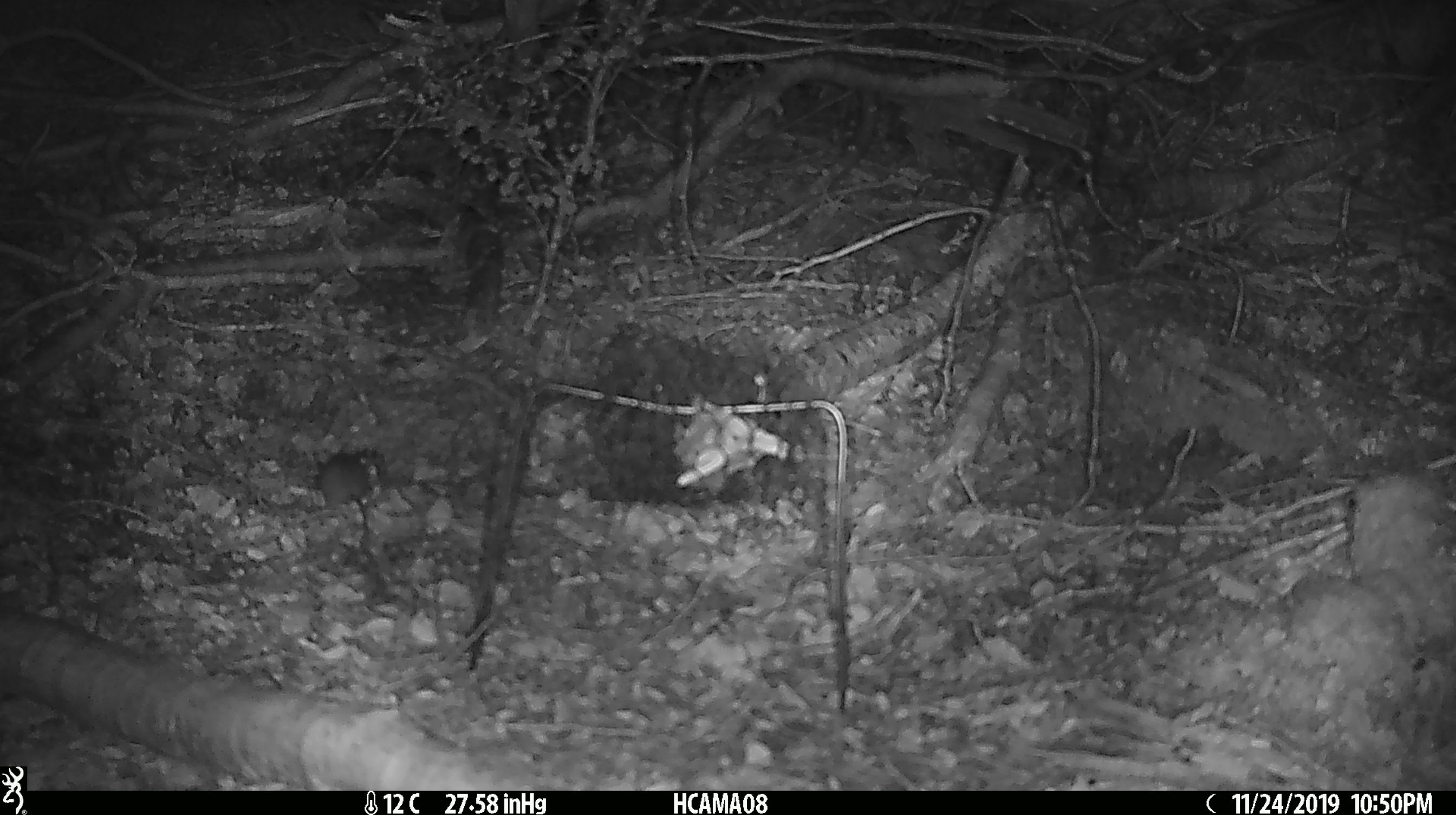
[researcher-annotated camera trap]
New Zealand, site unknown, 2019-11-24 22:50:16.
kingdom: Animalia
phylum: Chordata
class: Mammalia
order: Rodentia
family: Muridae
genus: Mus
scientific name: Mus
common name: mouse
Mouse (Mus).